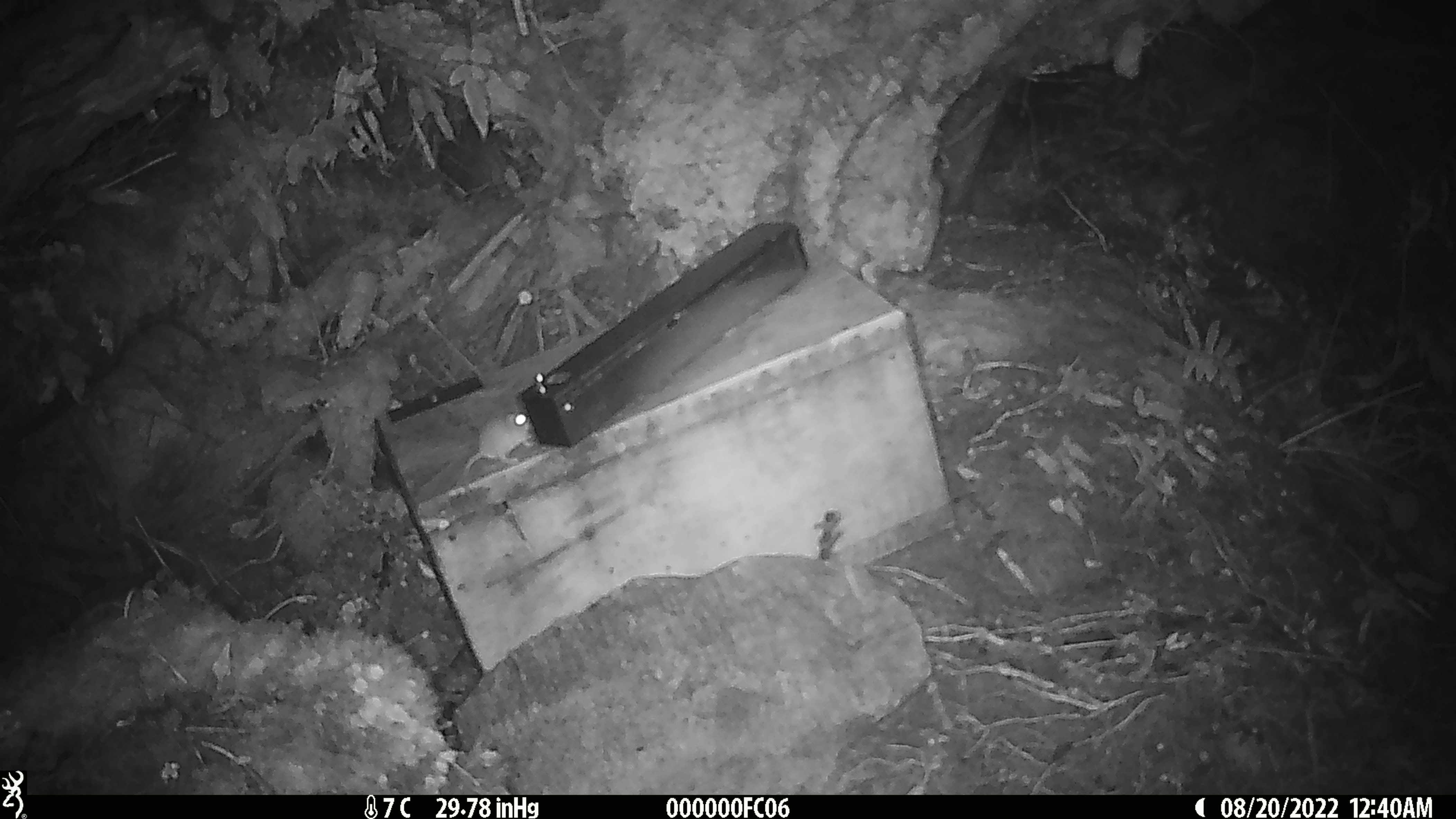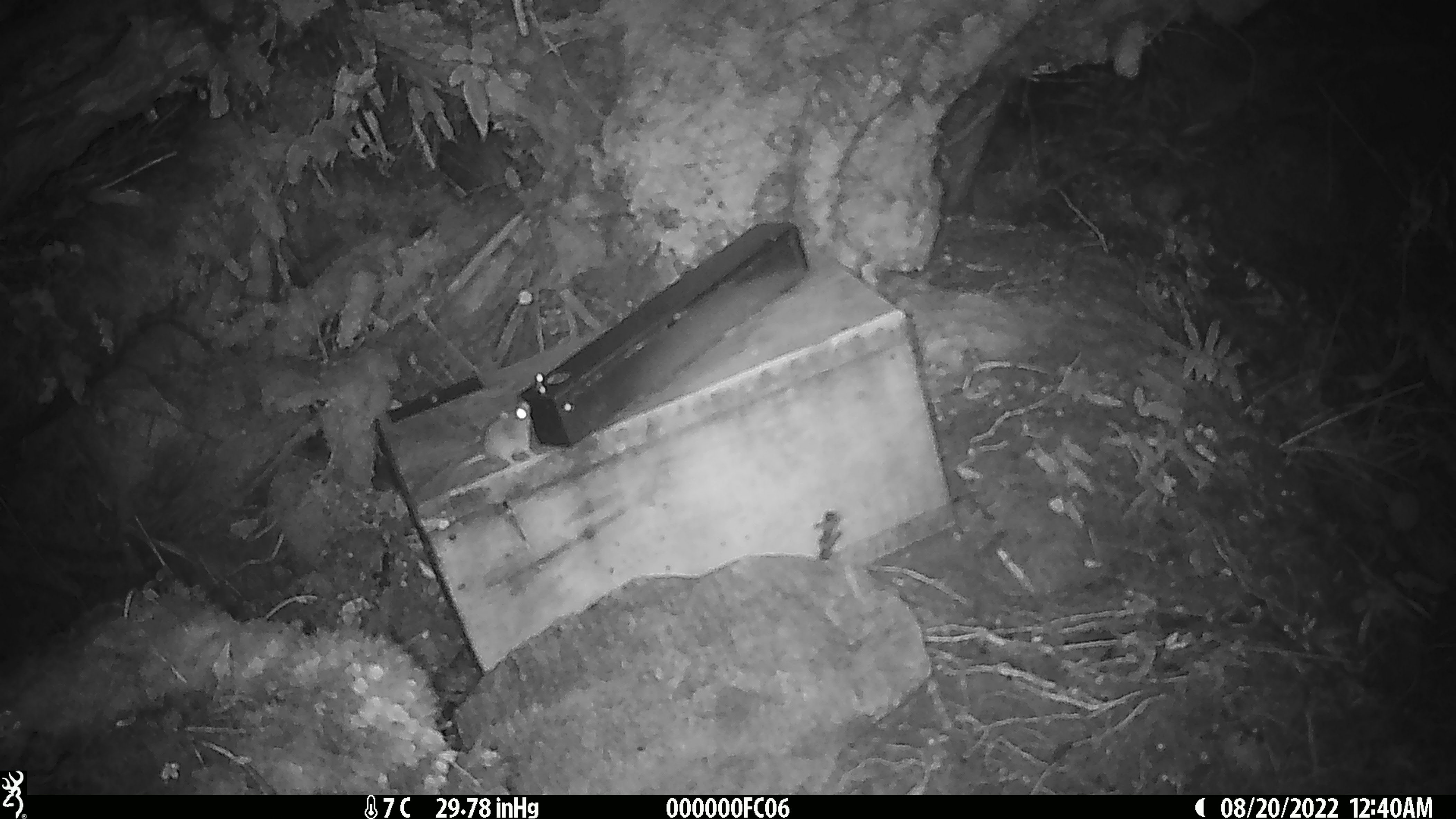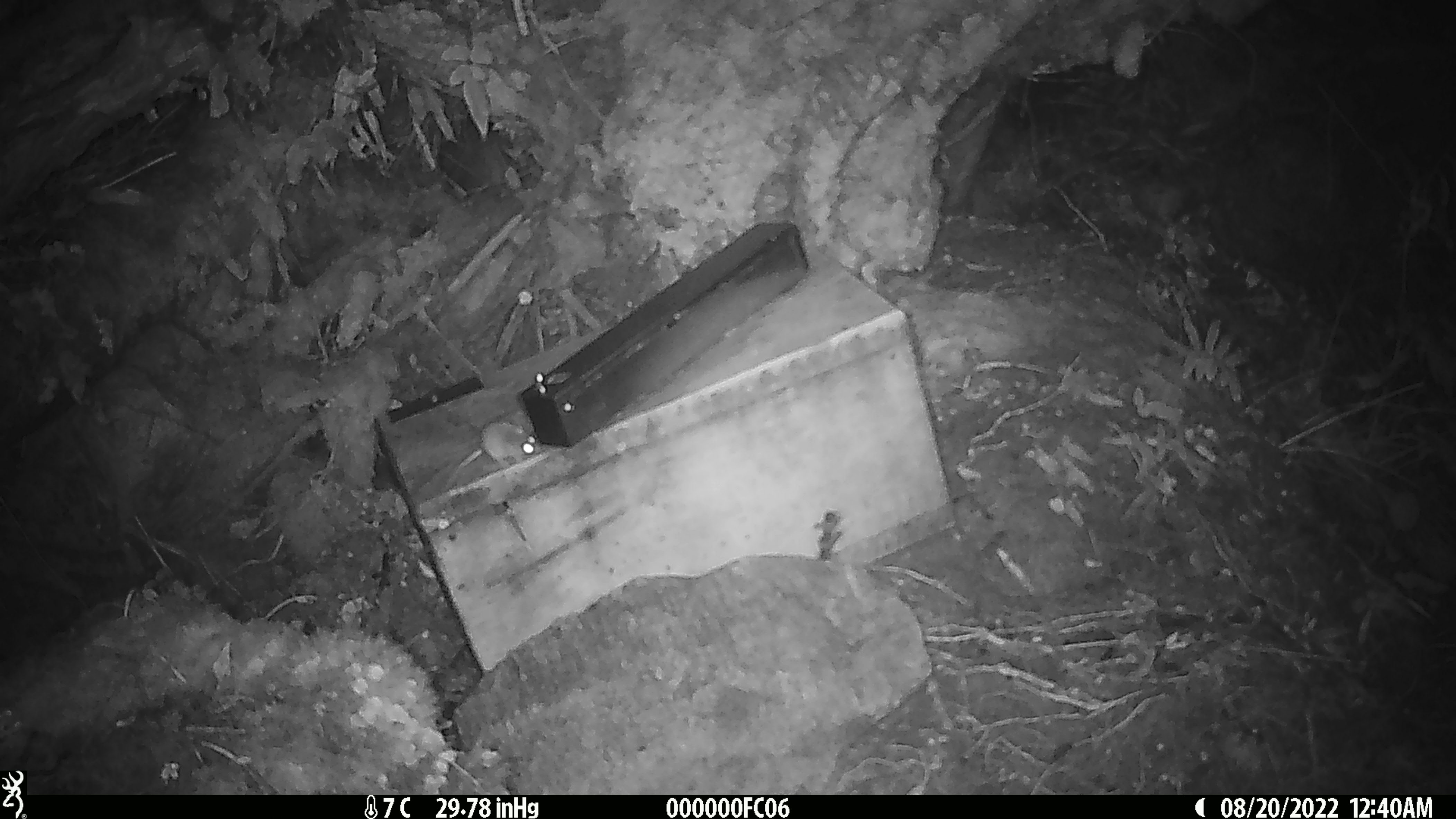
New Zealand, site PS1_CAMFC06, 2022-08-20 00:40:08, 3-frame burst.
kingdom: Animalia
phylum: Chordata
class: Mammalia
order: Rodentia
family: Muridae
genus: Mus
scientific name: Mus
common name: mouse